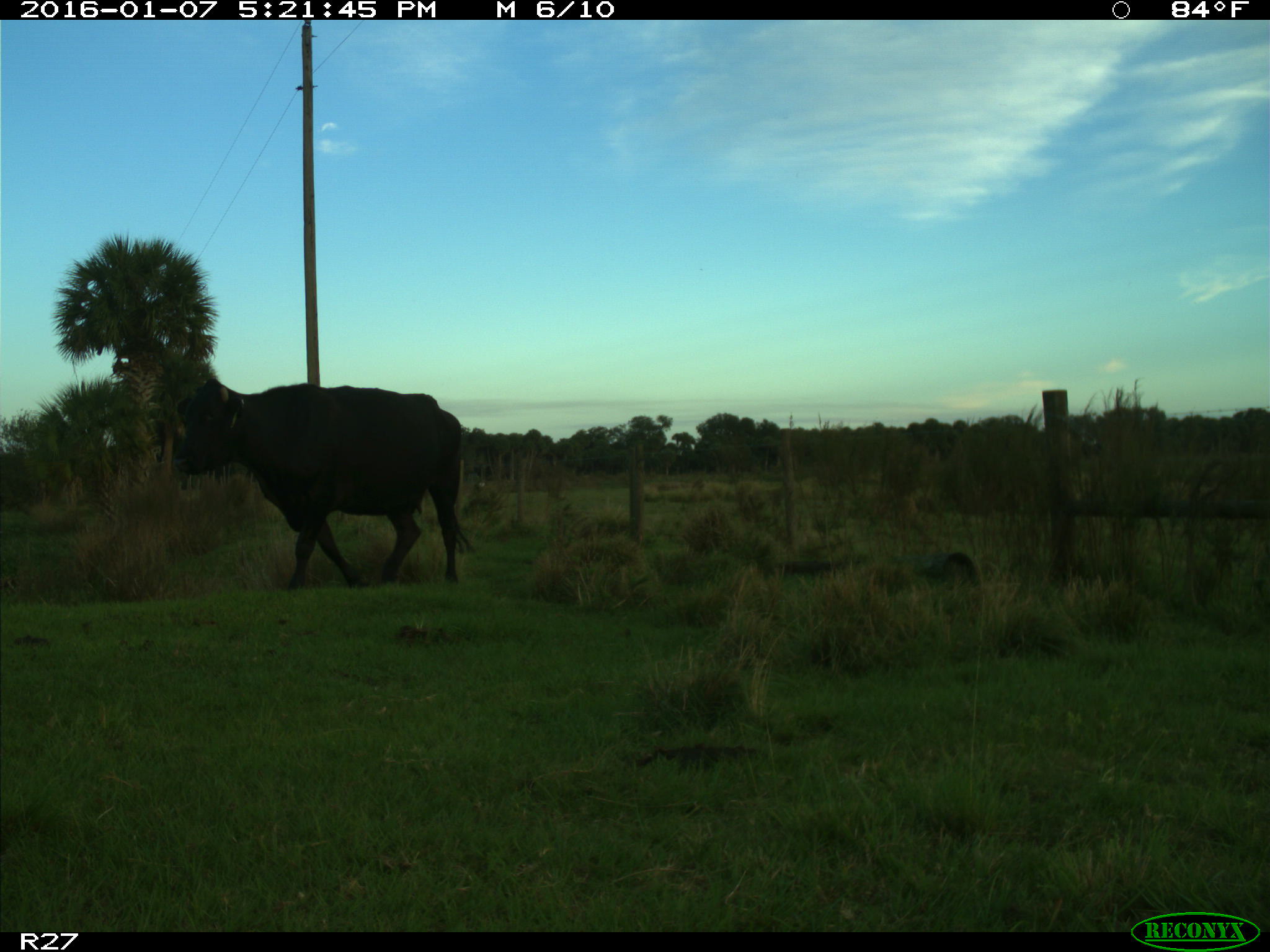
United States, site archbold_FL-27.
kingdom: Animalia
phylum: Chordata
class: Mammalia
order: Artiodactyla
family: Bovidae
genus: Bos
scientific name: Bos taurus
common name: domestic cow